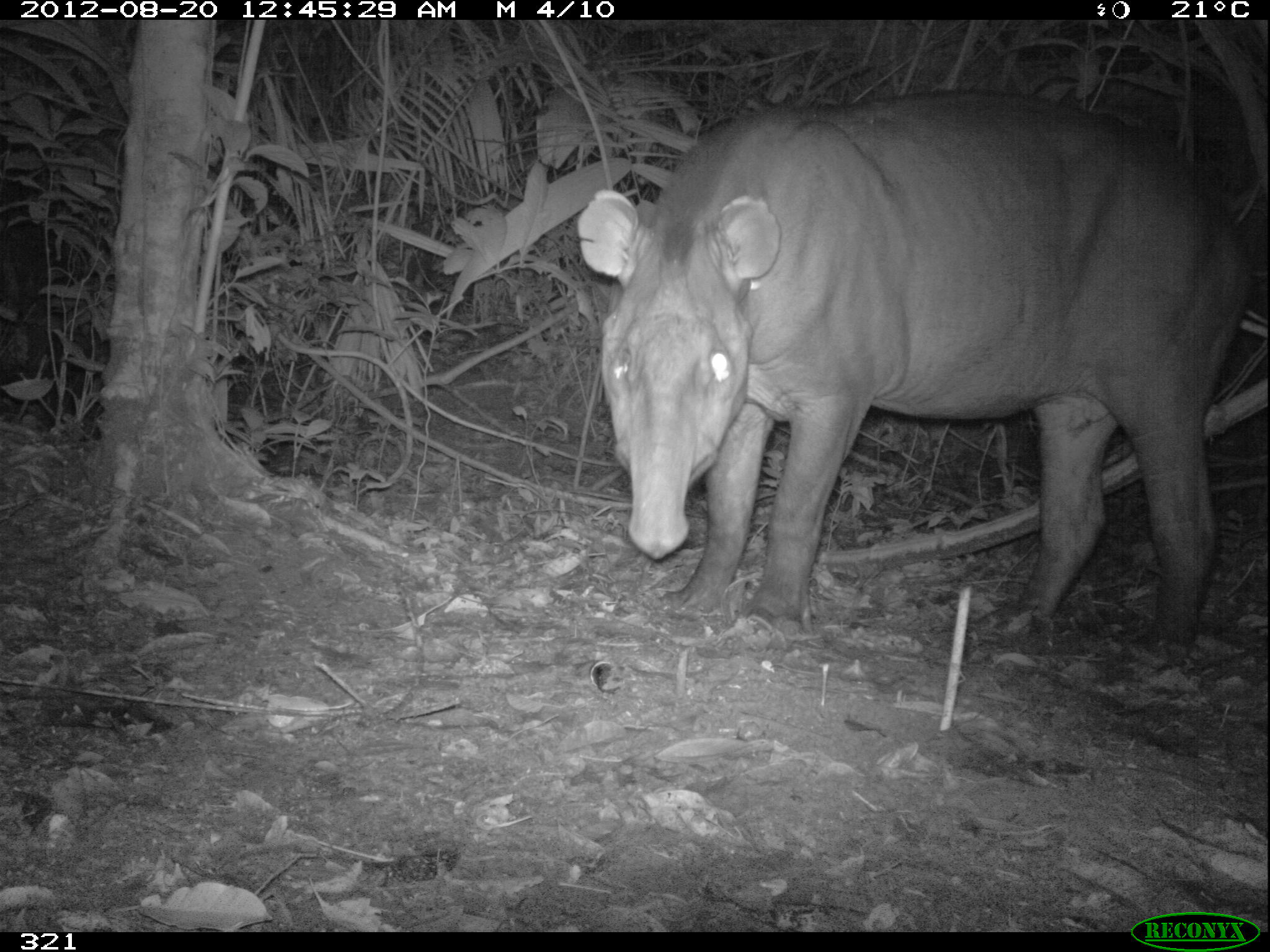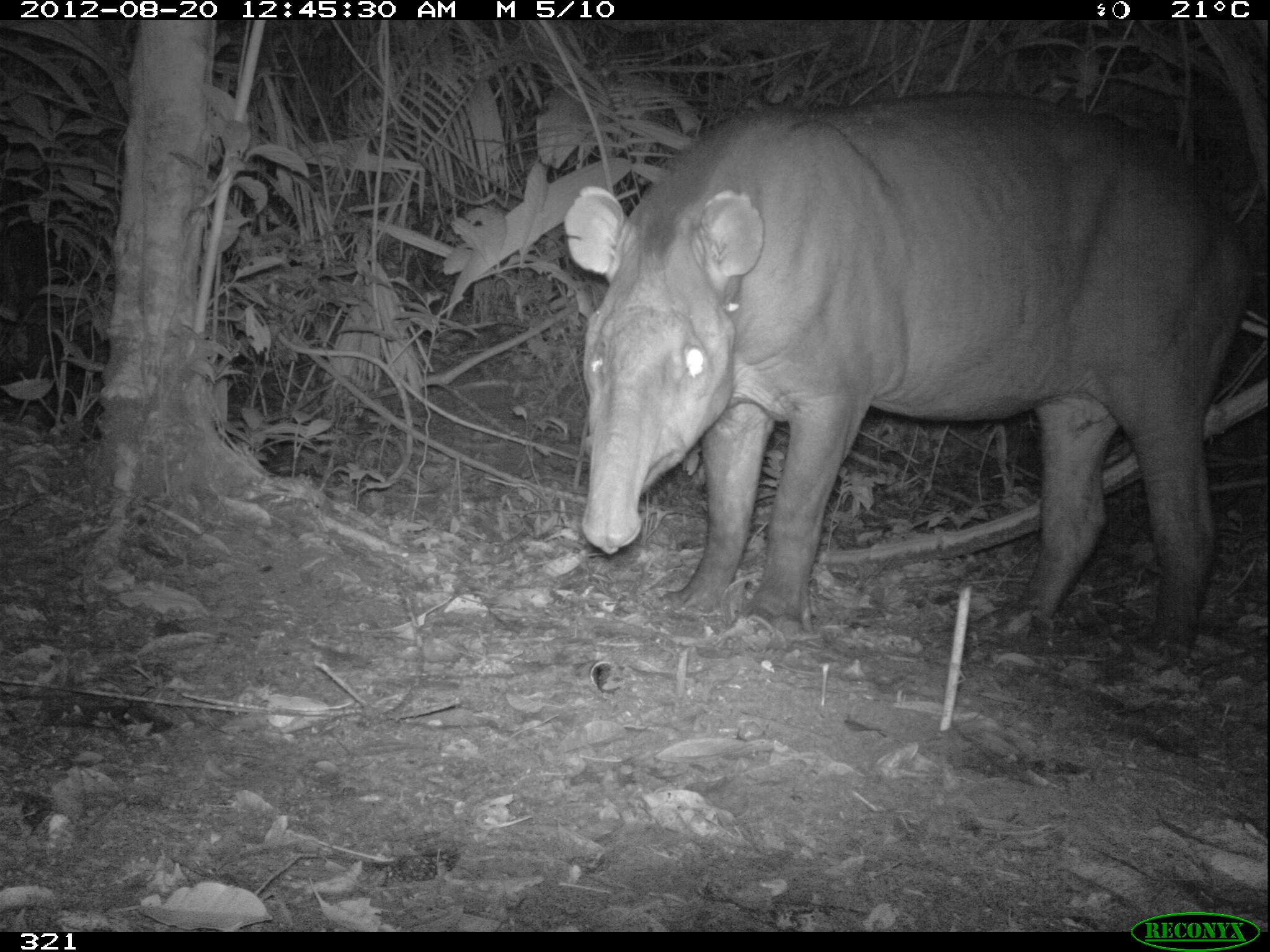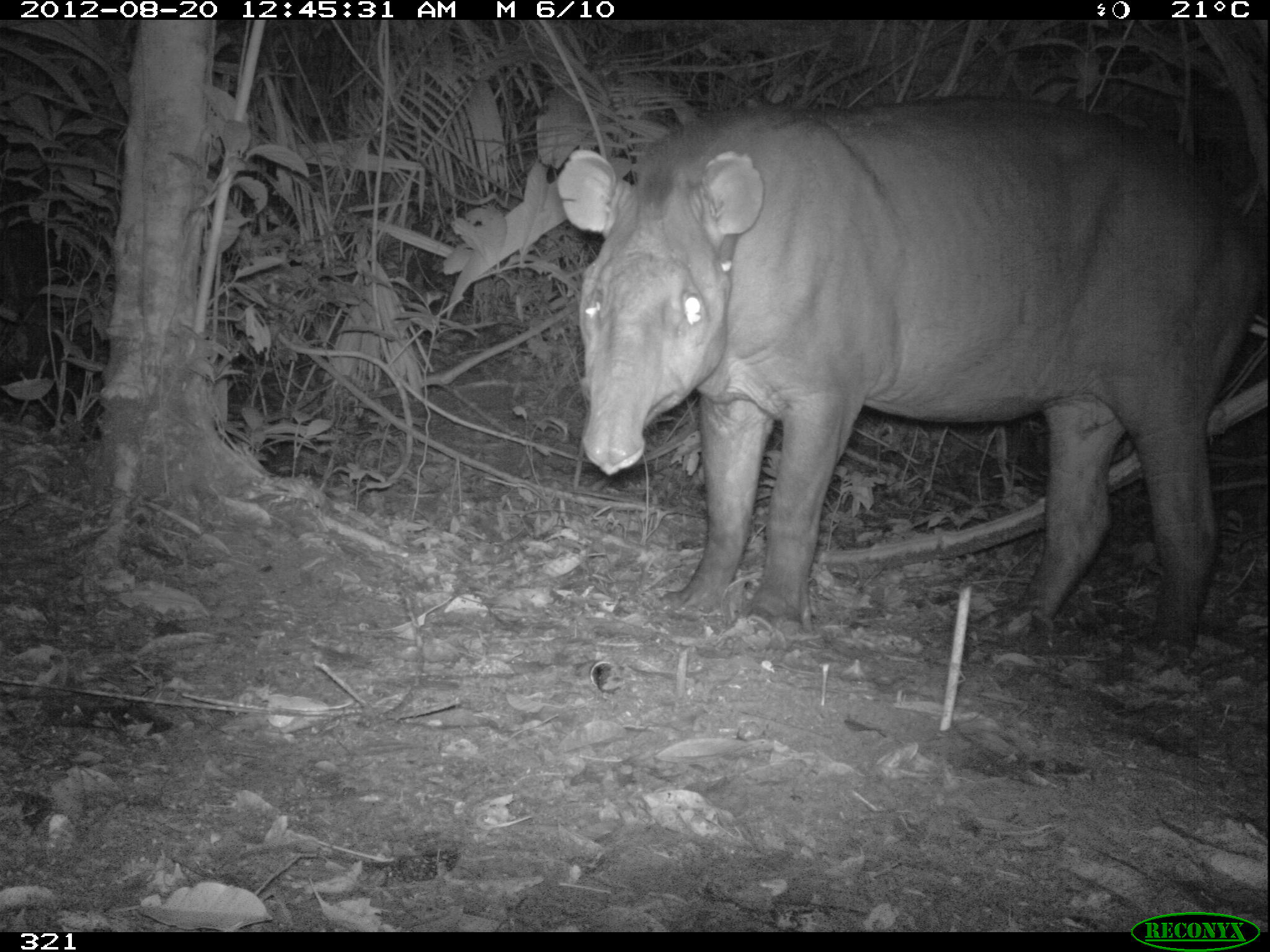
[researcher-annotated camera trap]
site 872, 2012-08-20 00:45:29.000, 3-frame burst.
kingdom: Animalia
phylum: Chordata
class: Mammalia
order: Perissodactyla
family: Tapiridae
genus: Tapirus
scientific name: Tapirus terrestris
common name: south american tapir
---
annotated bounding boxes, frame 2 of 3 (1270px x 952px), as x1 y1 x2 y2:
tapirus terrestris: 561 92 1256 636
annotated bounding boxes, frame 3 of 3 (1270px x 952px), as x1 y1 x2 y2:
tapirus terrestris: 553 96 1264 659